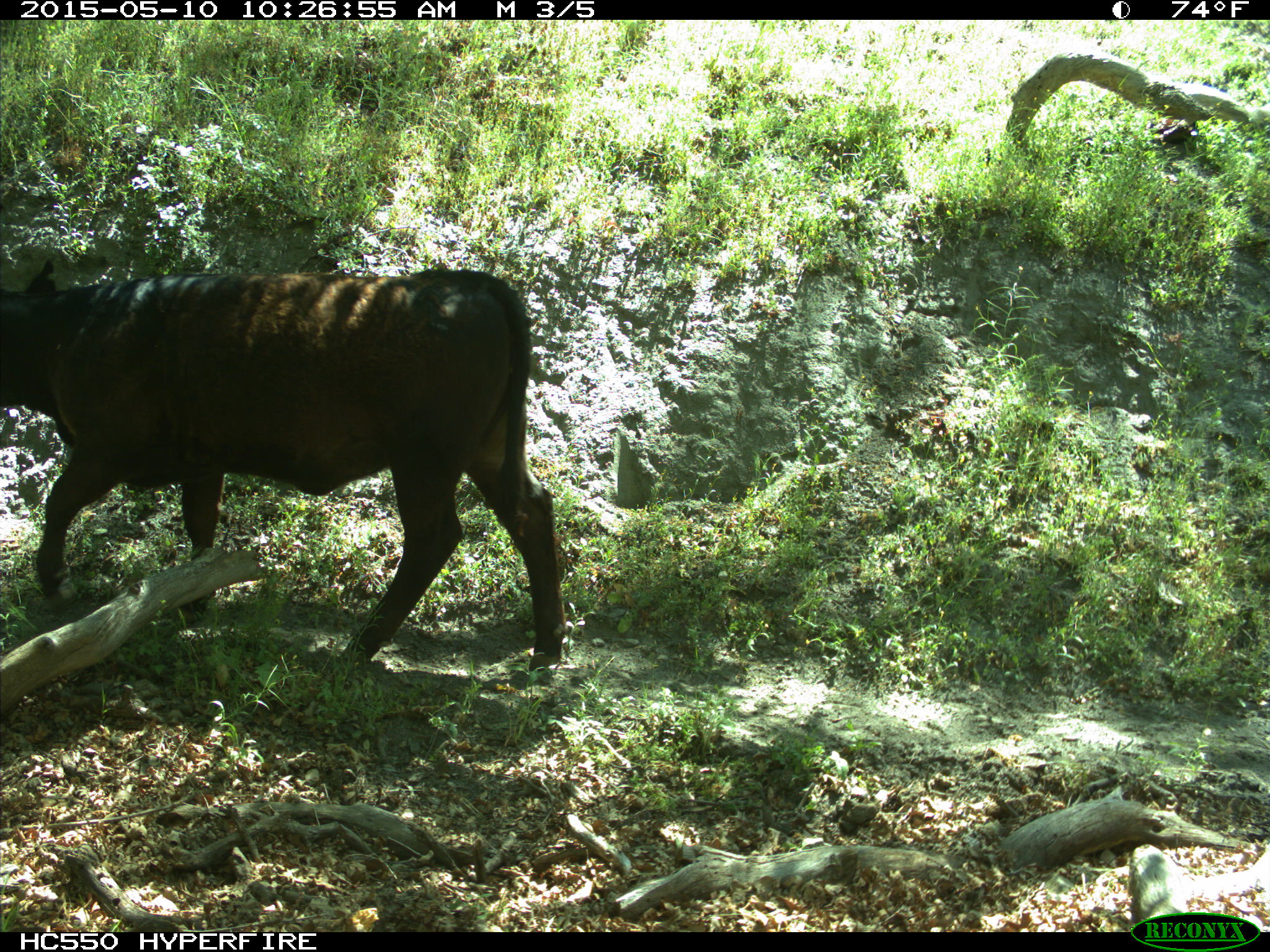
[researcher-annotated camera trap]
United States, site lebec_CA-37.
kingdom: Animalia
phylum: Chordata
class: Mammalia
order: Artiodactyla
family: Bovidae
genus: Bos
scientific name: Bos taurus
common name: domestic cow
Bos taurus (domestic cow).